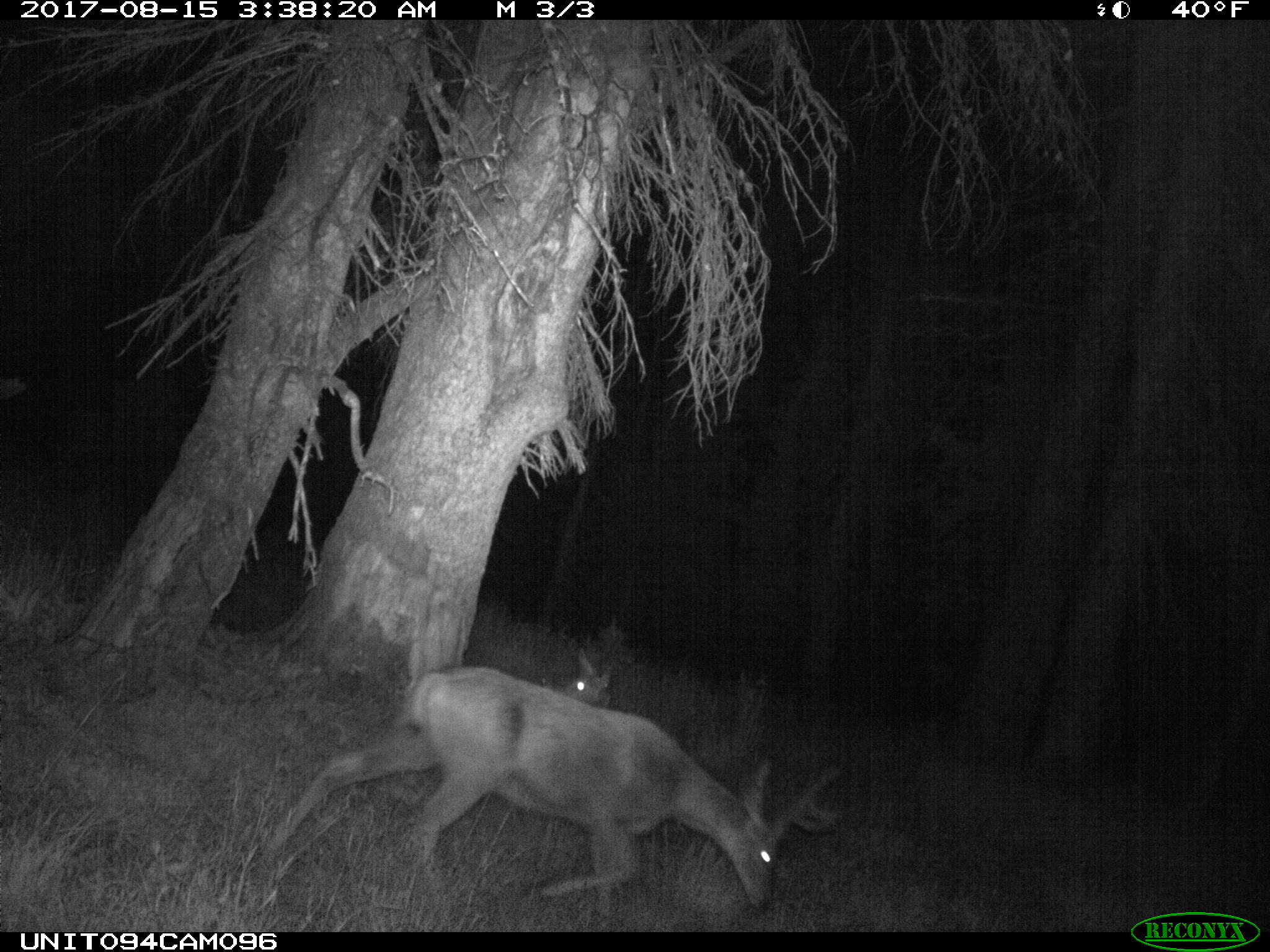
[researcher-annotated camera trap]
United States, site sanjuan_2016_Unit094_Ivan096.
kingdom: Animalia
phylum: Chordata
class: Mammalia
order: Artiodactyla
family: Cervidae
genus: Odocoileus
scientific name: Odocoileus hemionus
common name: mule deer